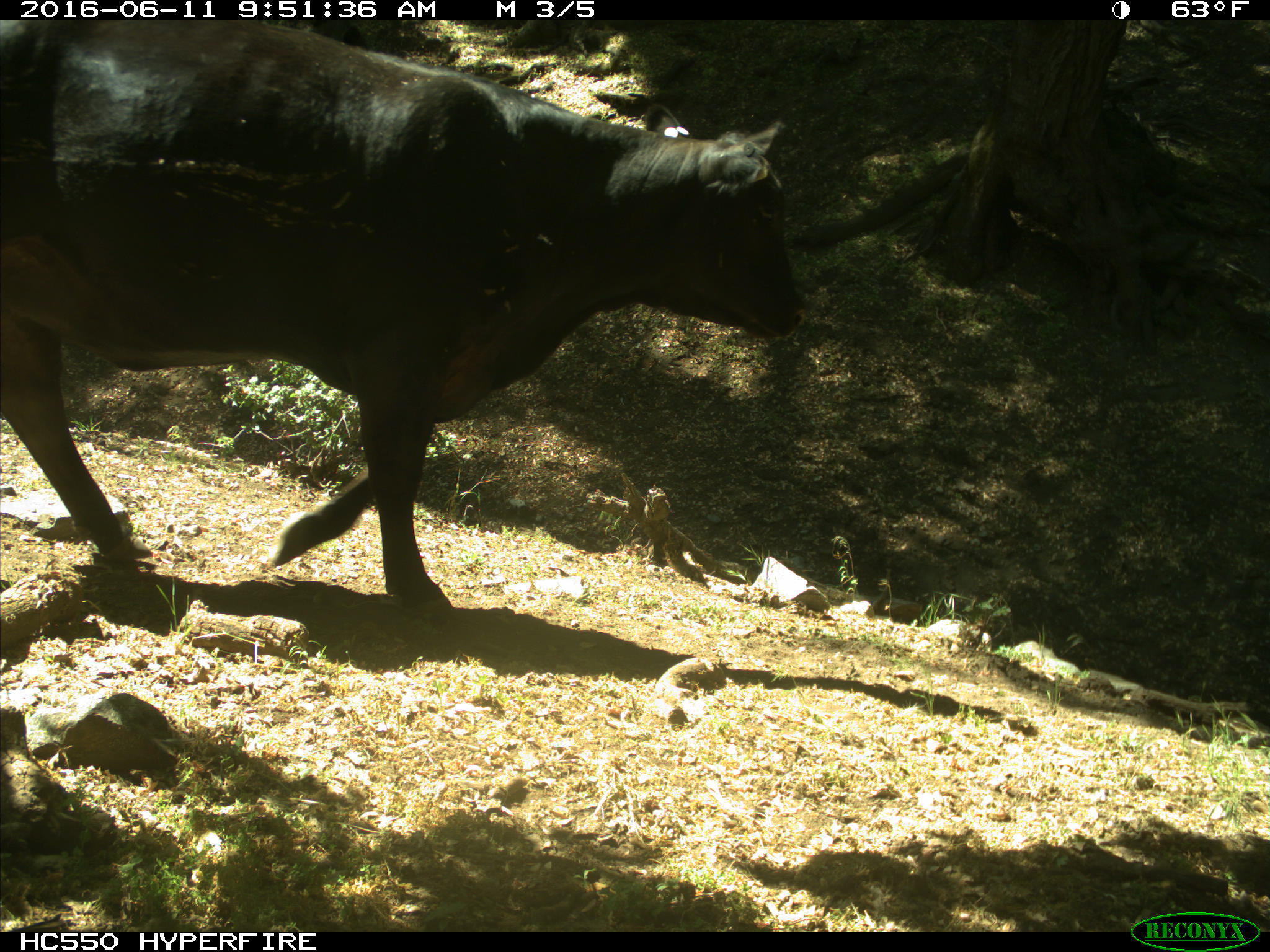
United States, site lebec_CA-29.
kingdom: Animalia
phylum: Chordata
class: Mammalia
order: Artiodactyla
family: Bovidae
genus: Bos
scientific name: Bos taurus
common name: domestic cow